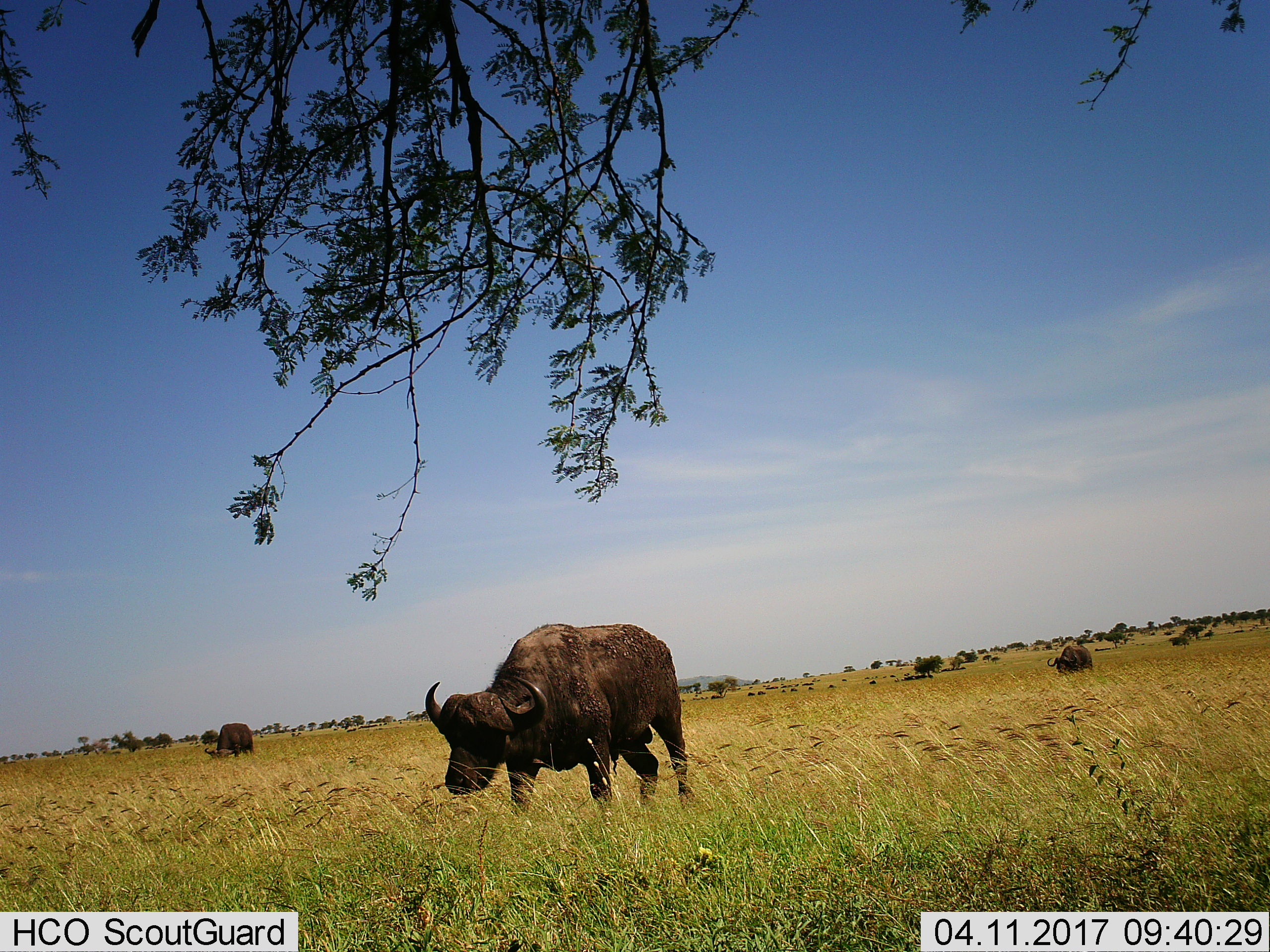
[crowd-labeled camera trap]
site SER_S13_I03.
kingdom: Animalia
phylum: Chordata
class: Mammalia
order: Artiodactyla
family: Bovidae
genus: Syncerus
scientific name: Syncerus caffer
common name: african buffalo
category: buffalo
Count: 3.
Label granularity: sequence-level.